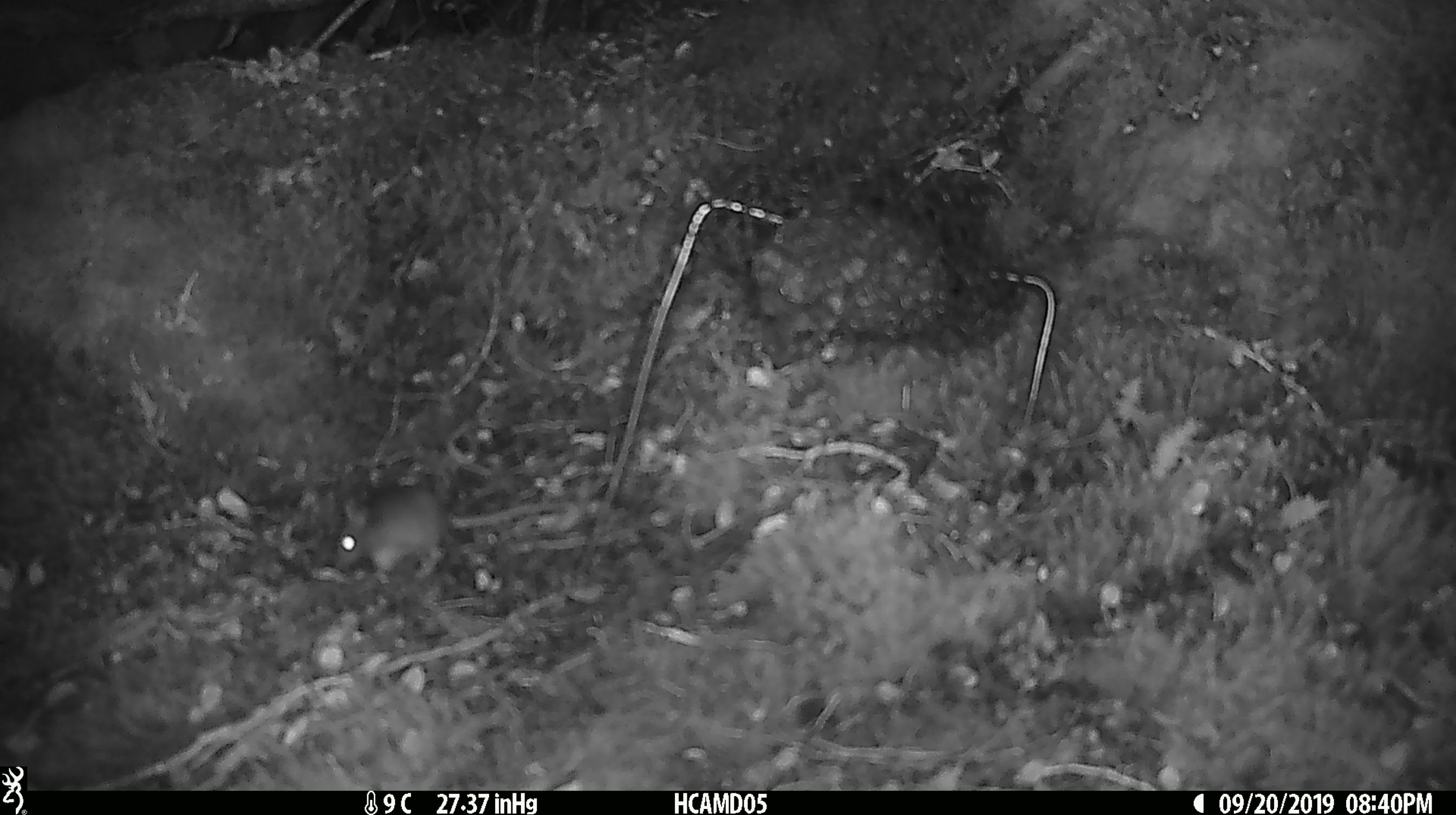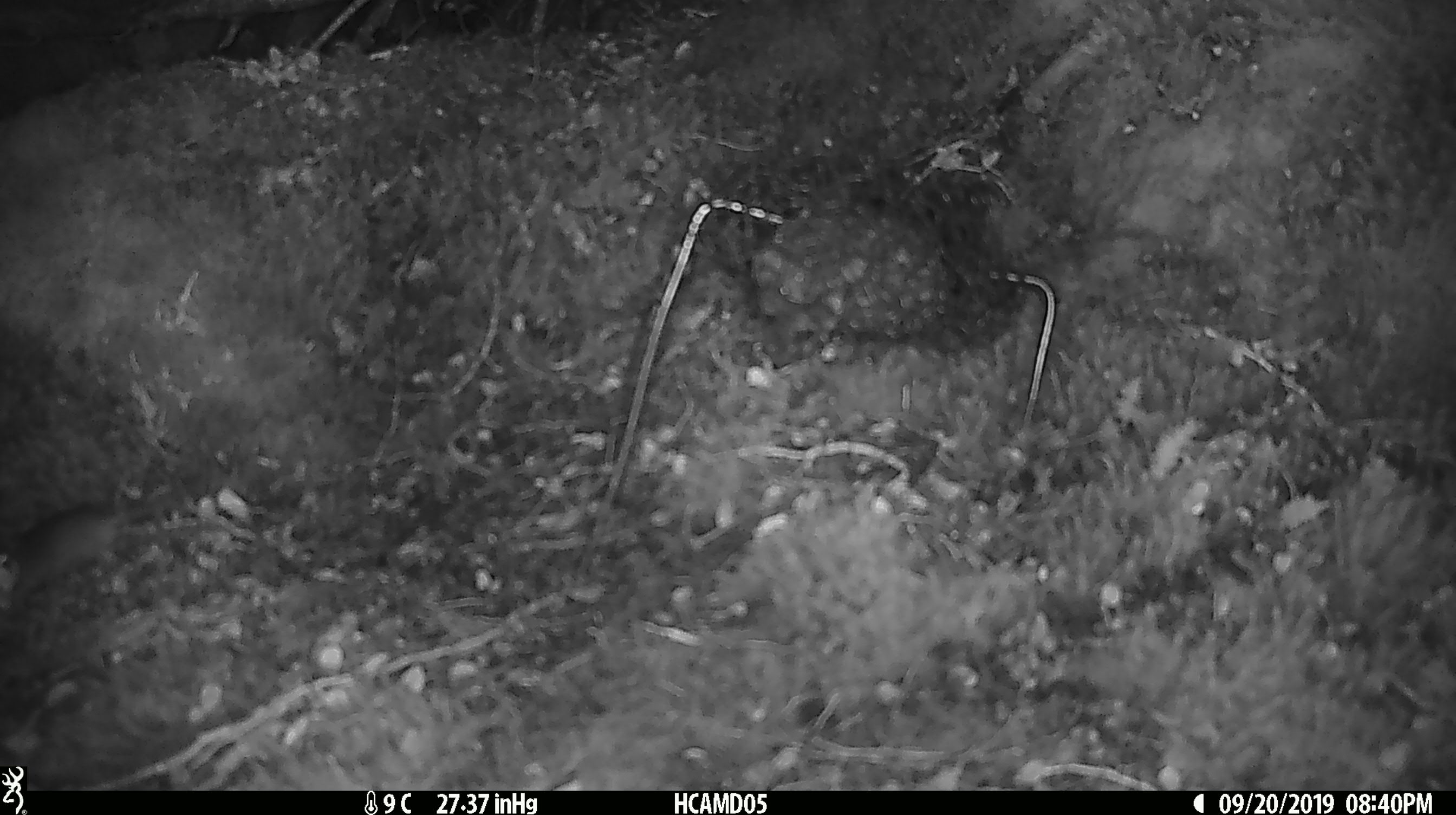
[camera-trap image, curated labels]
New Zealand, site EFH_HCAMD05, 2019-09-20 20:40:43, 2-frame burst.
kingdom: Animalia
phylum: Chordata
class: Mammalia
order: Rodentia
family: Muridae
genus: Mus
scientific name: Mus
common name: mouse